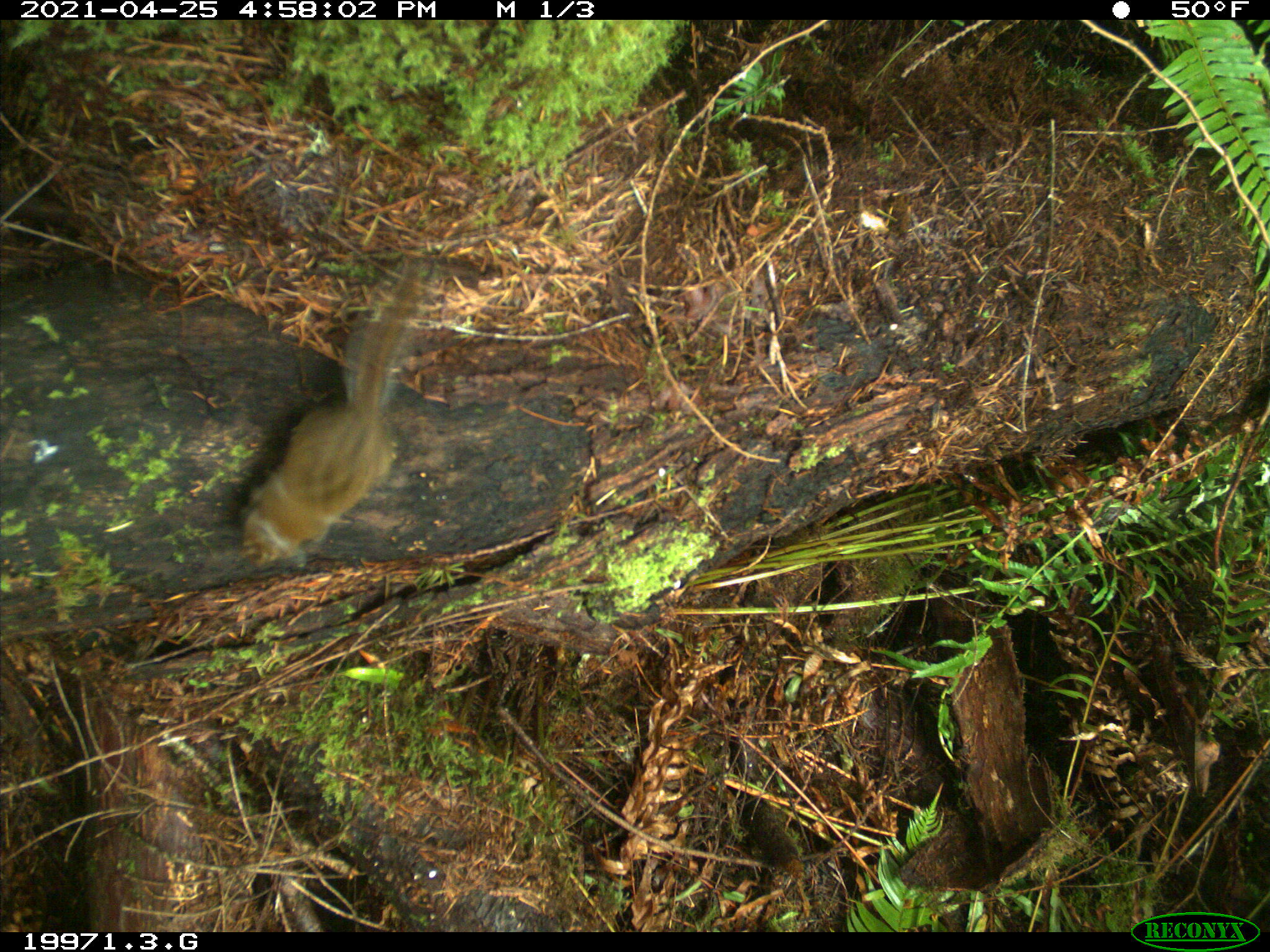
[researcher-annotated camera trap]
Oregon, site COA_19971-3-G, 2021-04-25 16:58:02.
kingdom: Animalia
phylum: Chordata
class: Mammalia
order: Rodentia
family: Sciuridae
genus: Neotamias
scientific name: Neotamias townsendii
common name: townsend's chipmunk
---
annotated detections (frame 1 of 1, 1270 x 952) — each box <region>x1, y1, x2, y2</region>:
townsend's chipmunk: <region>208, 233, 455, 601</region>